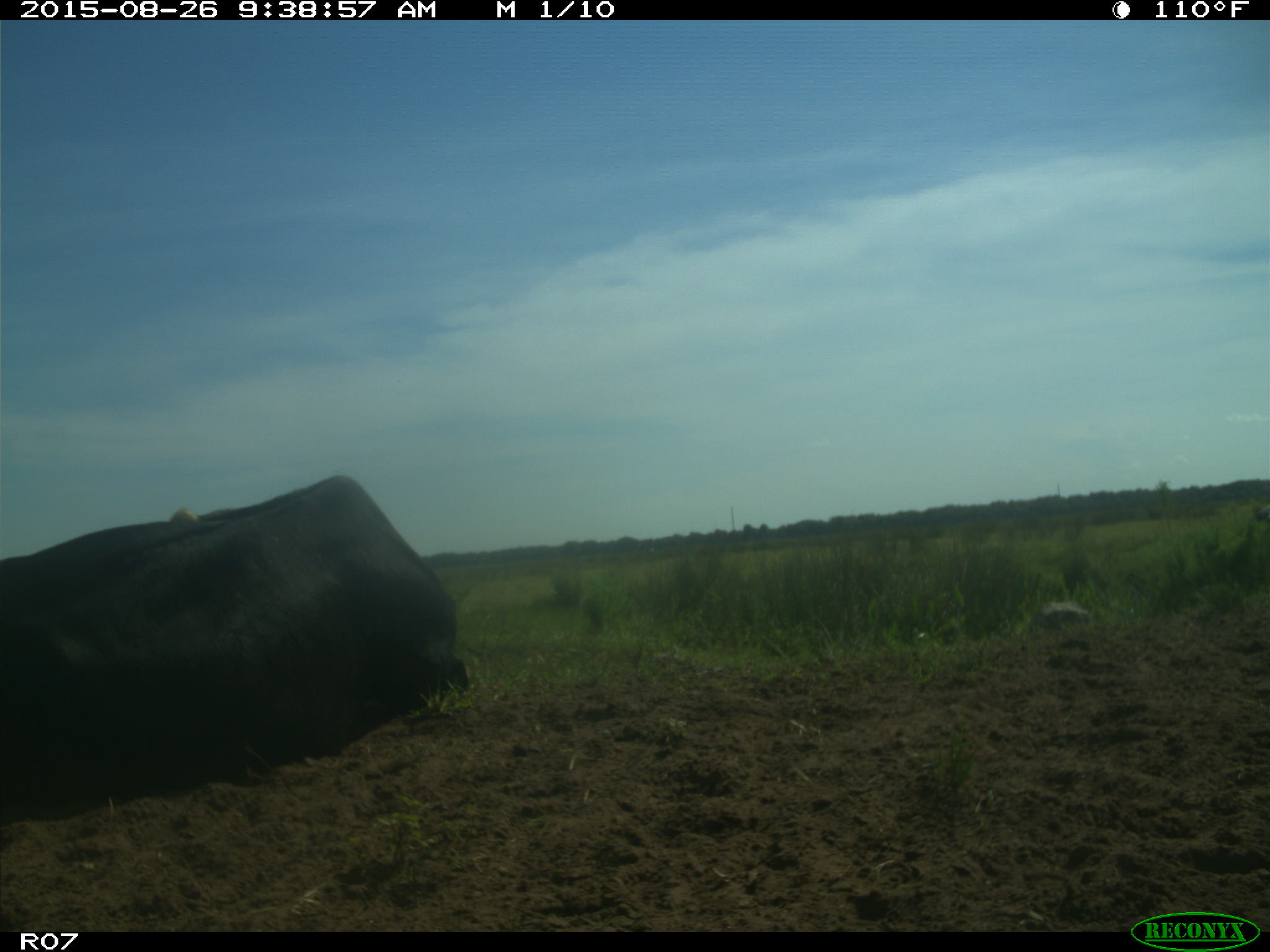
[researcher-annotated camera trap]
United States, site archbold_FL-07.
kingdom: Animalia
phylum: Chordata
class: Mammalia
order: Artiodactyla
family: Bovidae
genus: Bos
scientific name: Bos taurus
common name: domestic cow